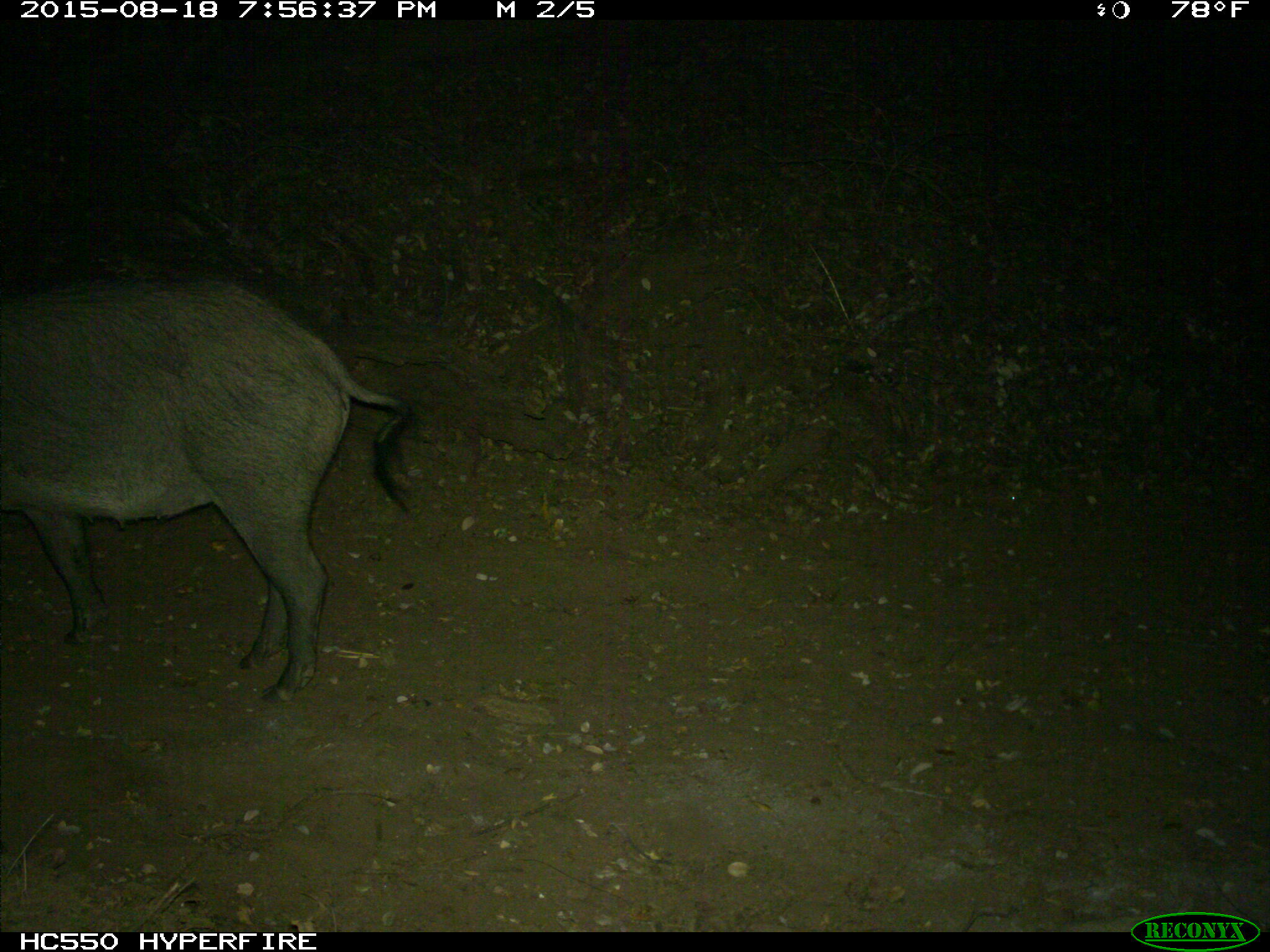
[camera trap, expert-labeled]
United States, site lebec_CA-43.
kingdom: Animalia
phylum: Chordata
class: Mammalia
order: Artiodactyla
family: Suidae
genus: Sus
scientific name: Sus scrofa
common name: wild boar